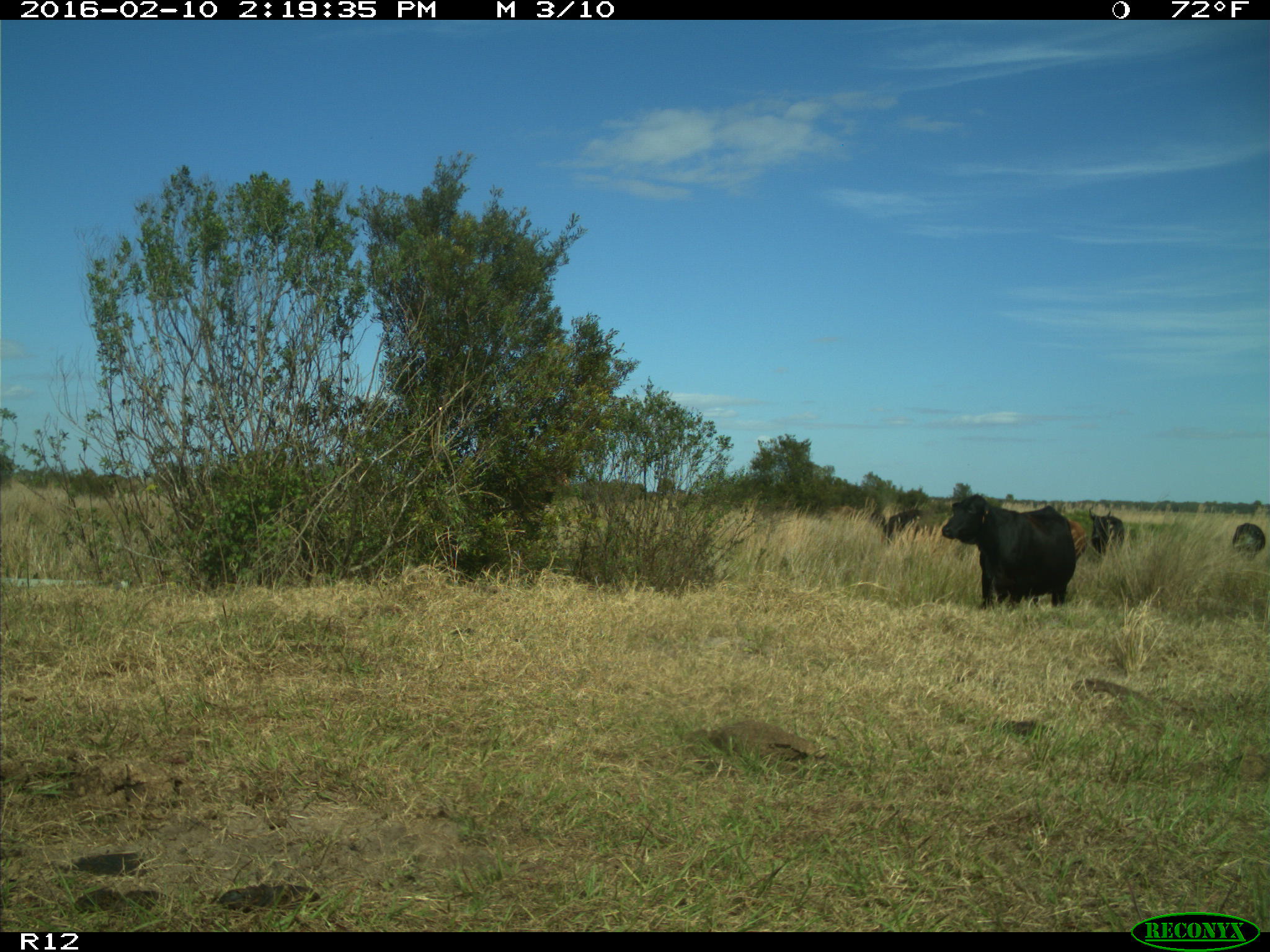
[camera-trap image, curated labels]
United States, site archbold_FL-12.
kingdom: Animalia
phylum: Chordata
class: Mammalia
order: Artiodactyla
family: Bovidae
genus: Bos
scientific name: Bos taurus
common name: domestic cow